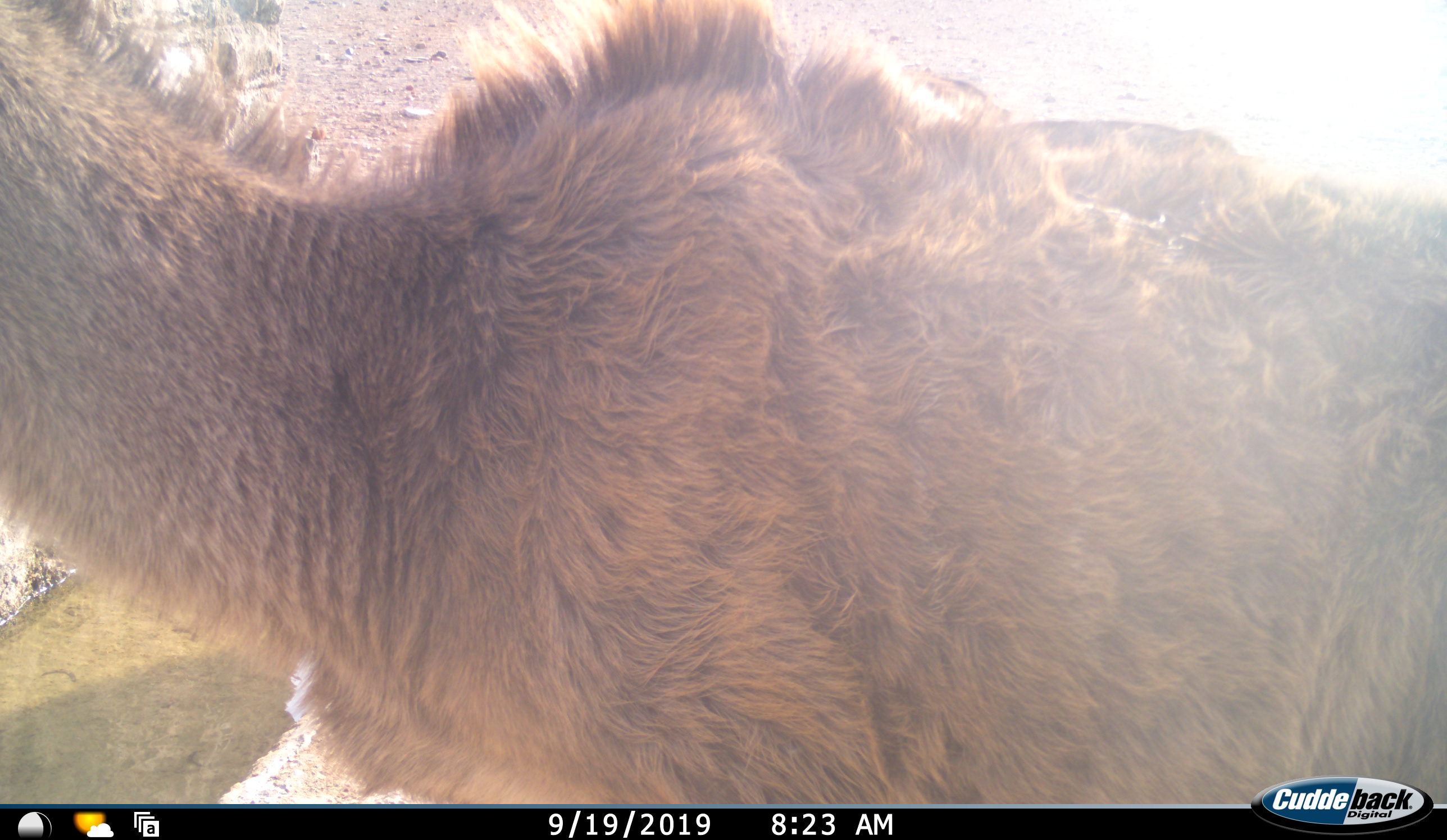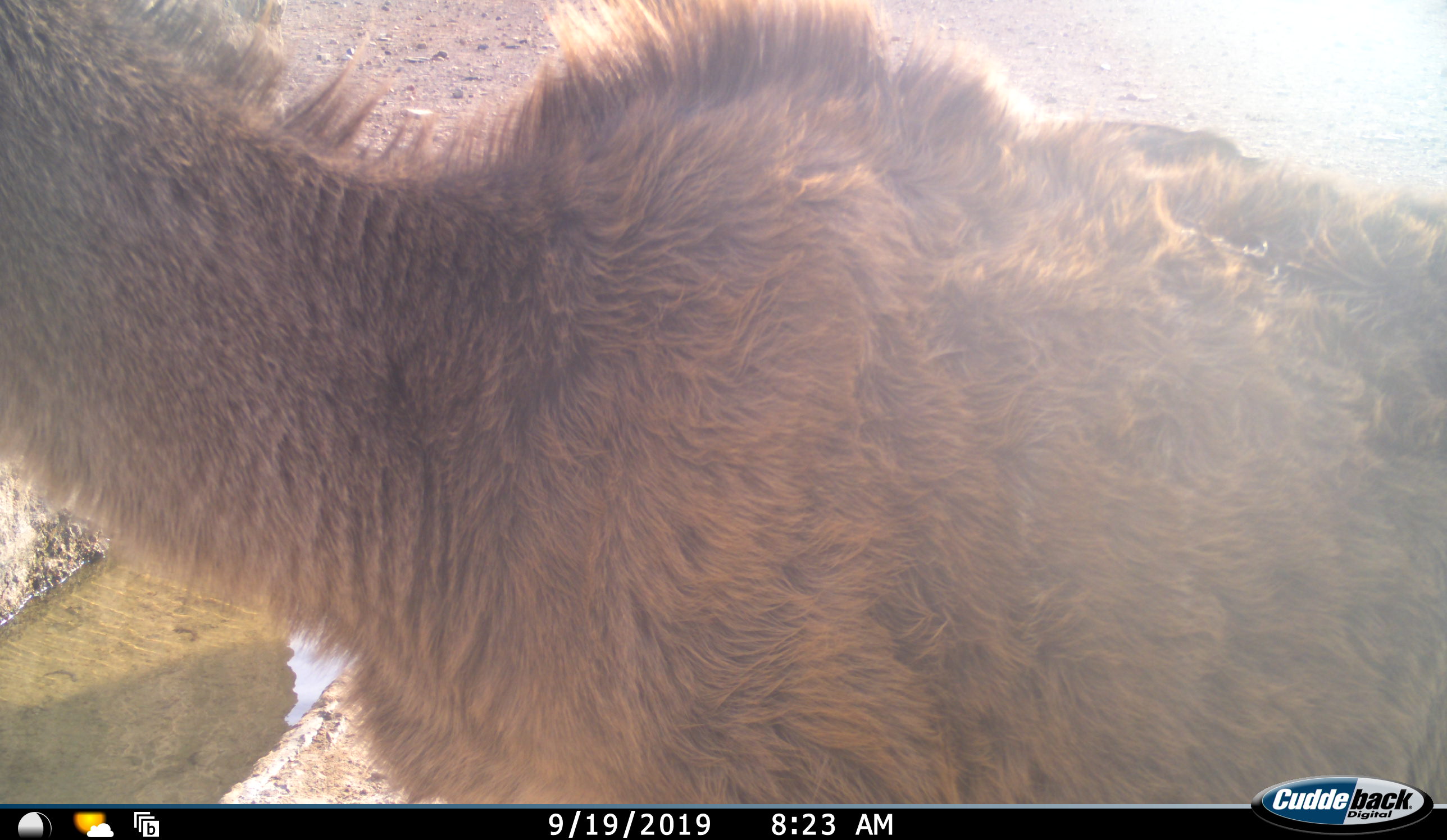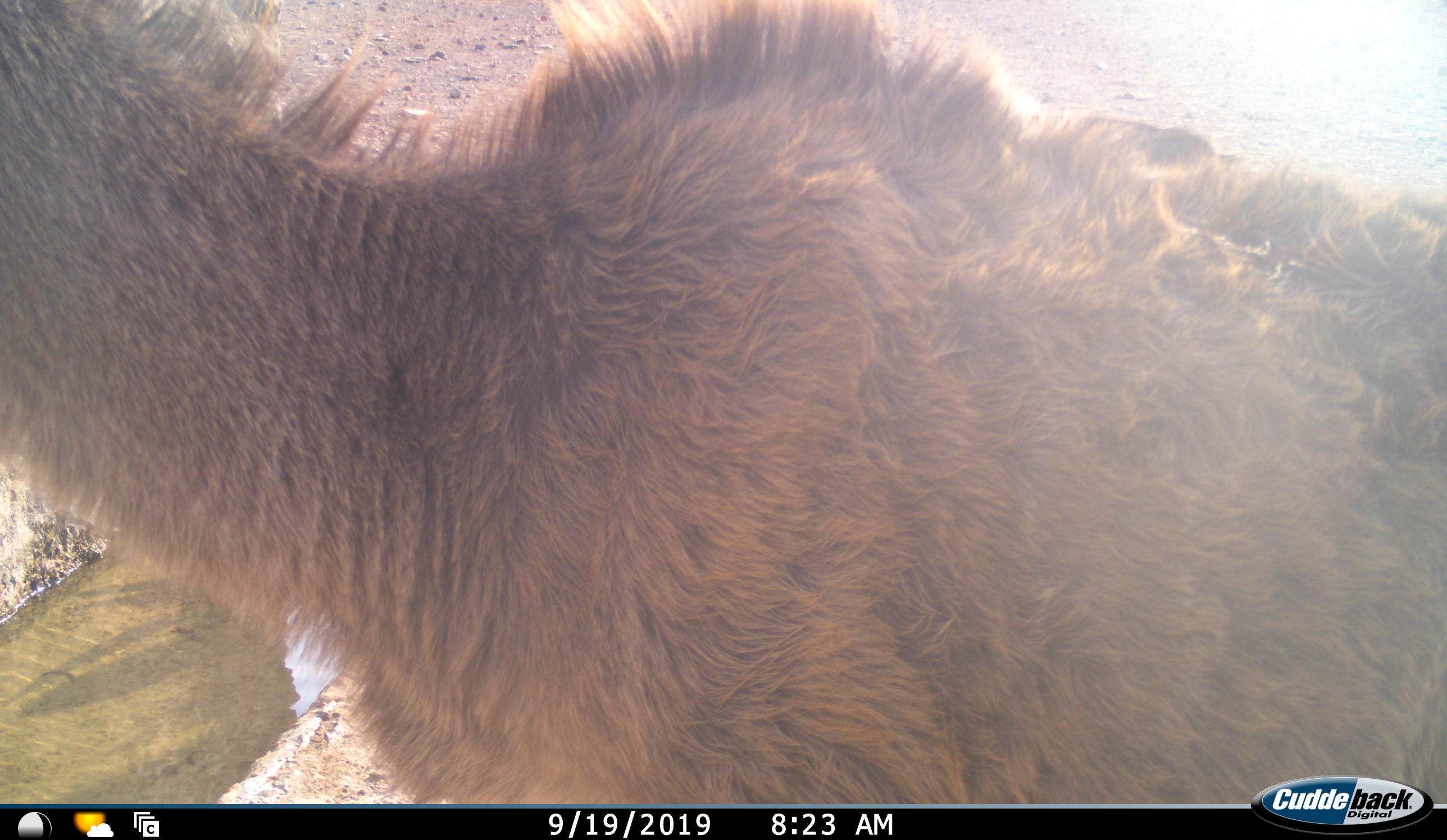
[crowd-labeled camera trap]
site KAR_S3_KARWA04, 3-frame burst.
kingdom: Animalia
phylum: Chordata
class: Mammalia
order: Artiodactyla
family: Bovidae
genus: Tragelaphus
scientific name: Tragelaphus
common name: kudu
Kudu (Tragelaphus), count 1. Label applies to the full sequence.